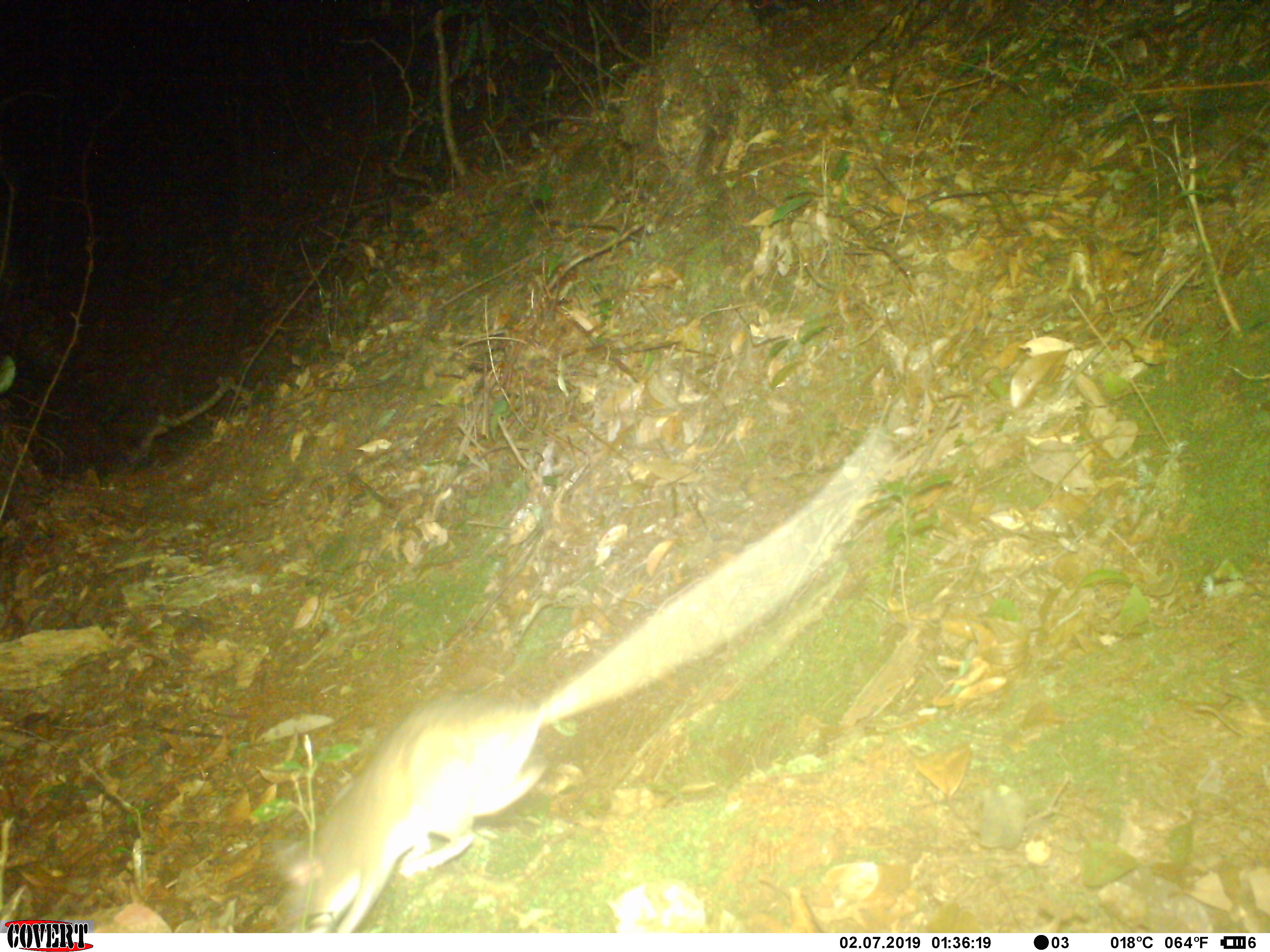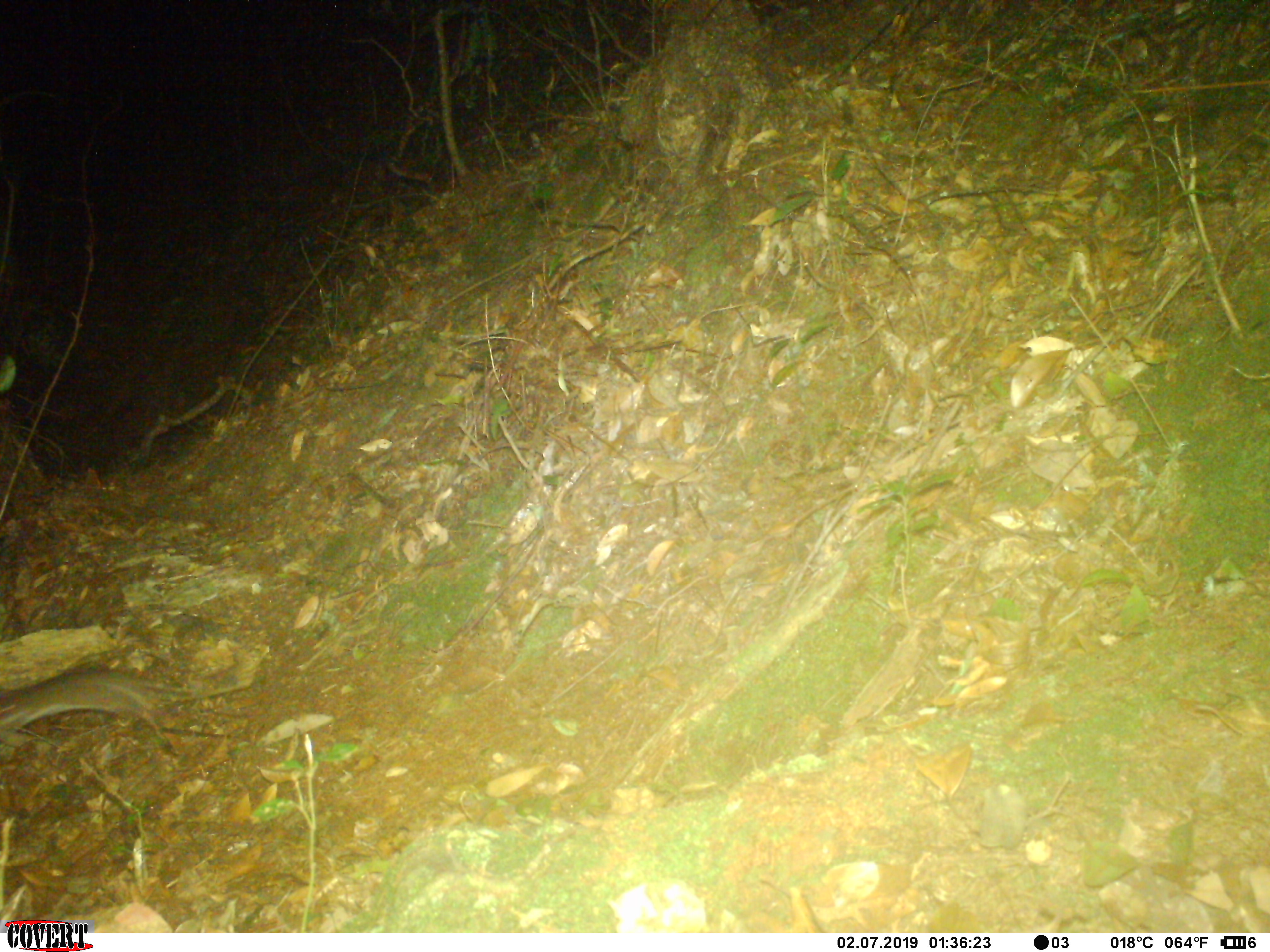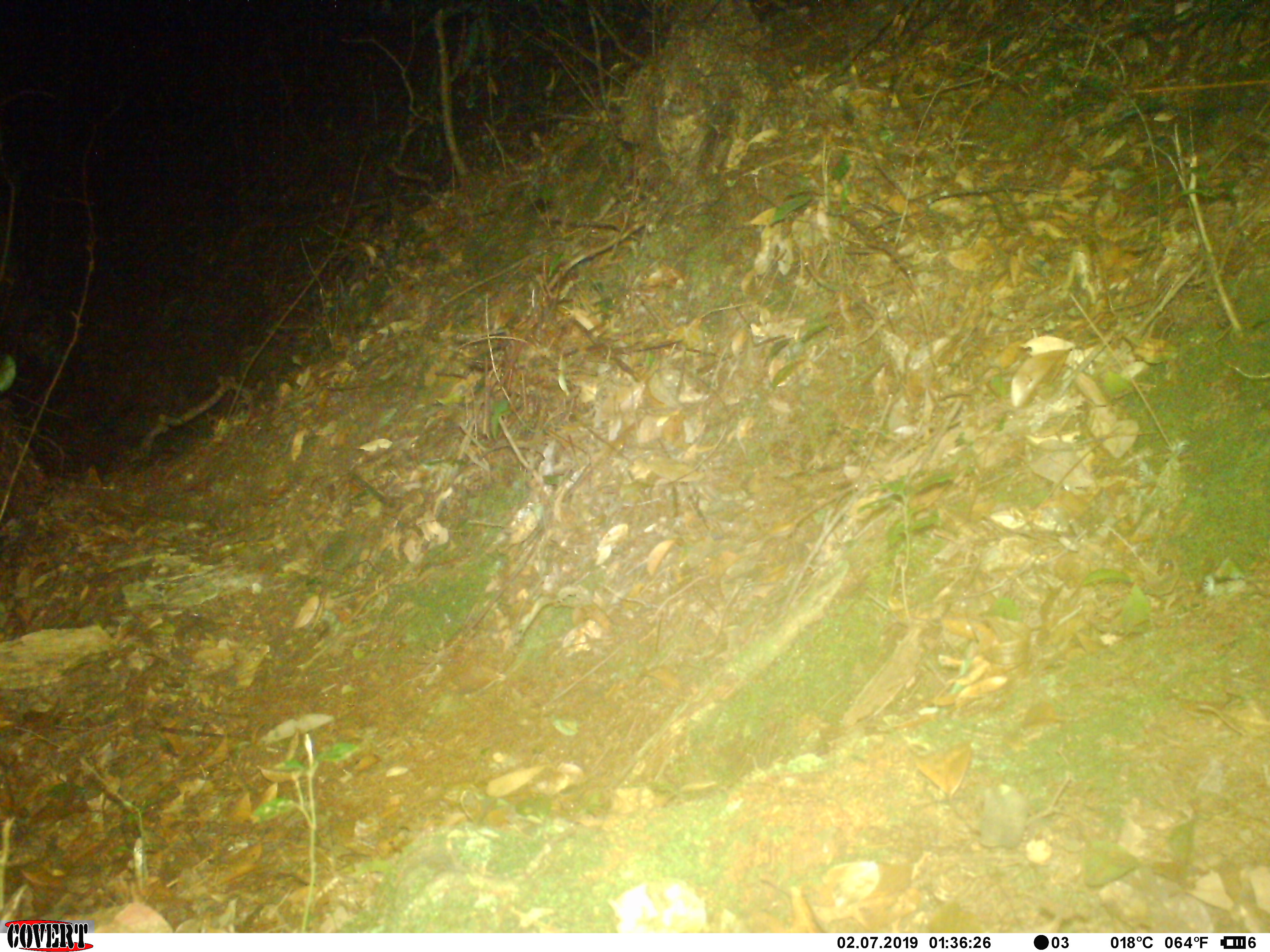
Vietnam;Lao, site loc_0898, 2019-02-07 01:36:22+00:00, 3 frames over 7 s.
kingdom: Animalia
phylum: Chordata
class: Mammalia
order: Rodentia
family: Muridae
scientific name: Muridae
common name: old-world mice and rats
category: unidentified murid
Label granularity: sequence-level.